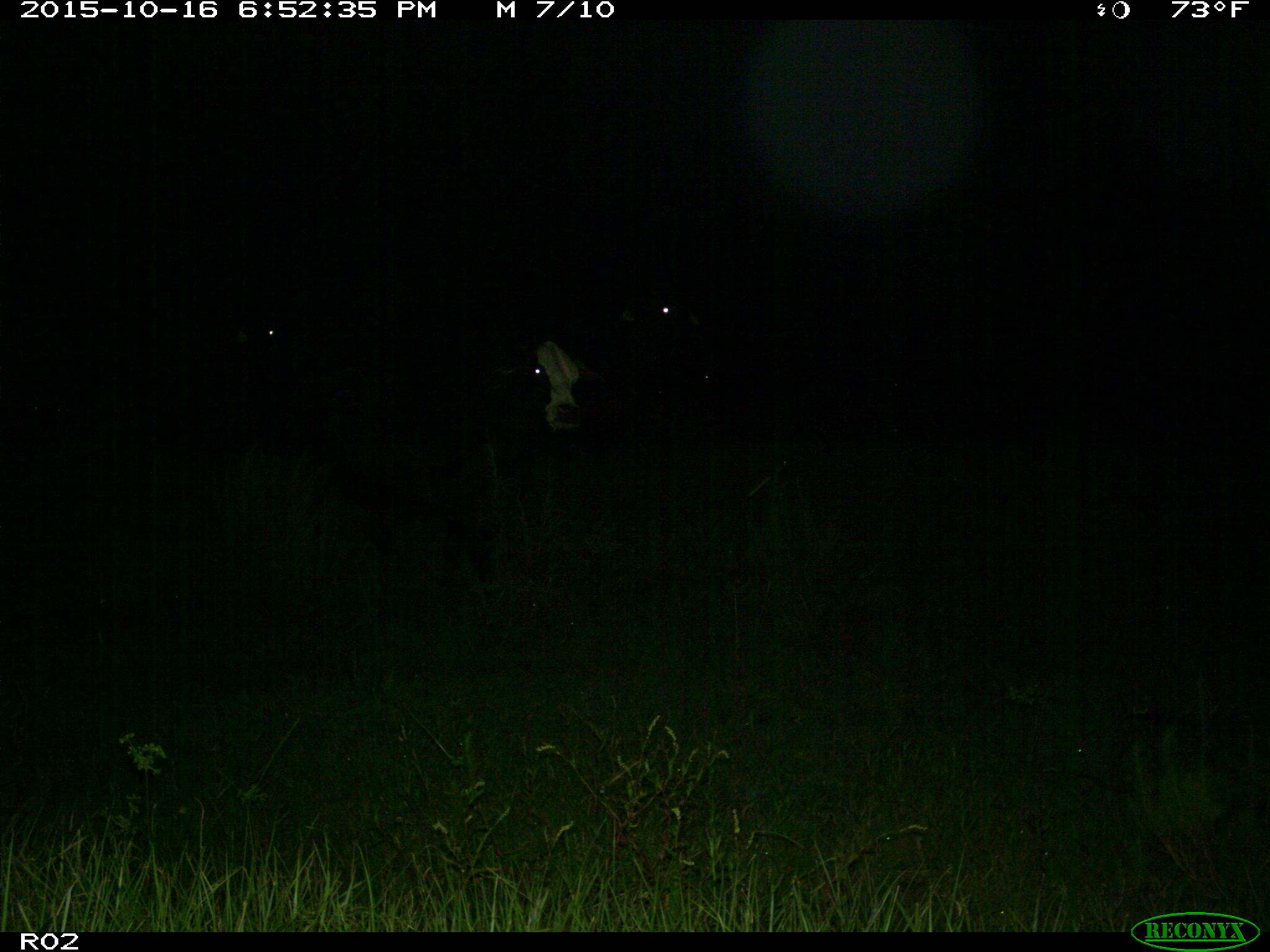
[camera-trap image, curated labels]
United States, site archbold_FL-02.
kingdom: Animalia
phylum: Chordata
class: Mammalia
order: Artiodactyla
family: Bovidae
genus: Bos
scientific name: Bos taurus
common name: domestic cow